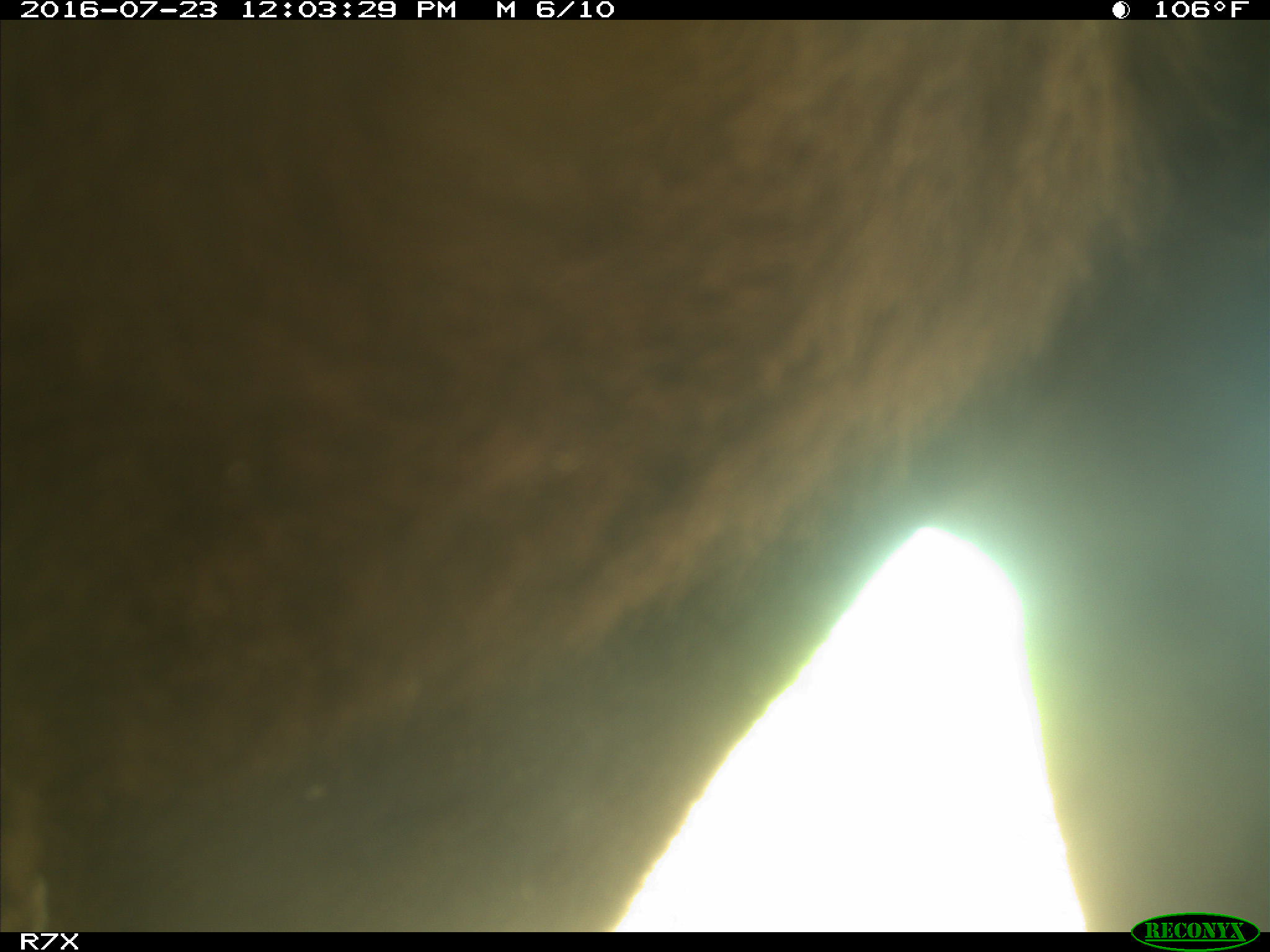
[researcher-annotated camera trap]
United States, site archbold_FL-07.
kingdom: Animalia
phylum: Chordata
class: Mammalia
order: Artiodactyla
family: Bovidae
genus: Bos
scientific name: Bos taurus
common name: domestic cow